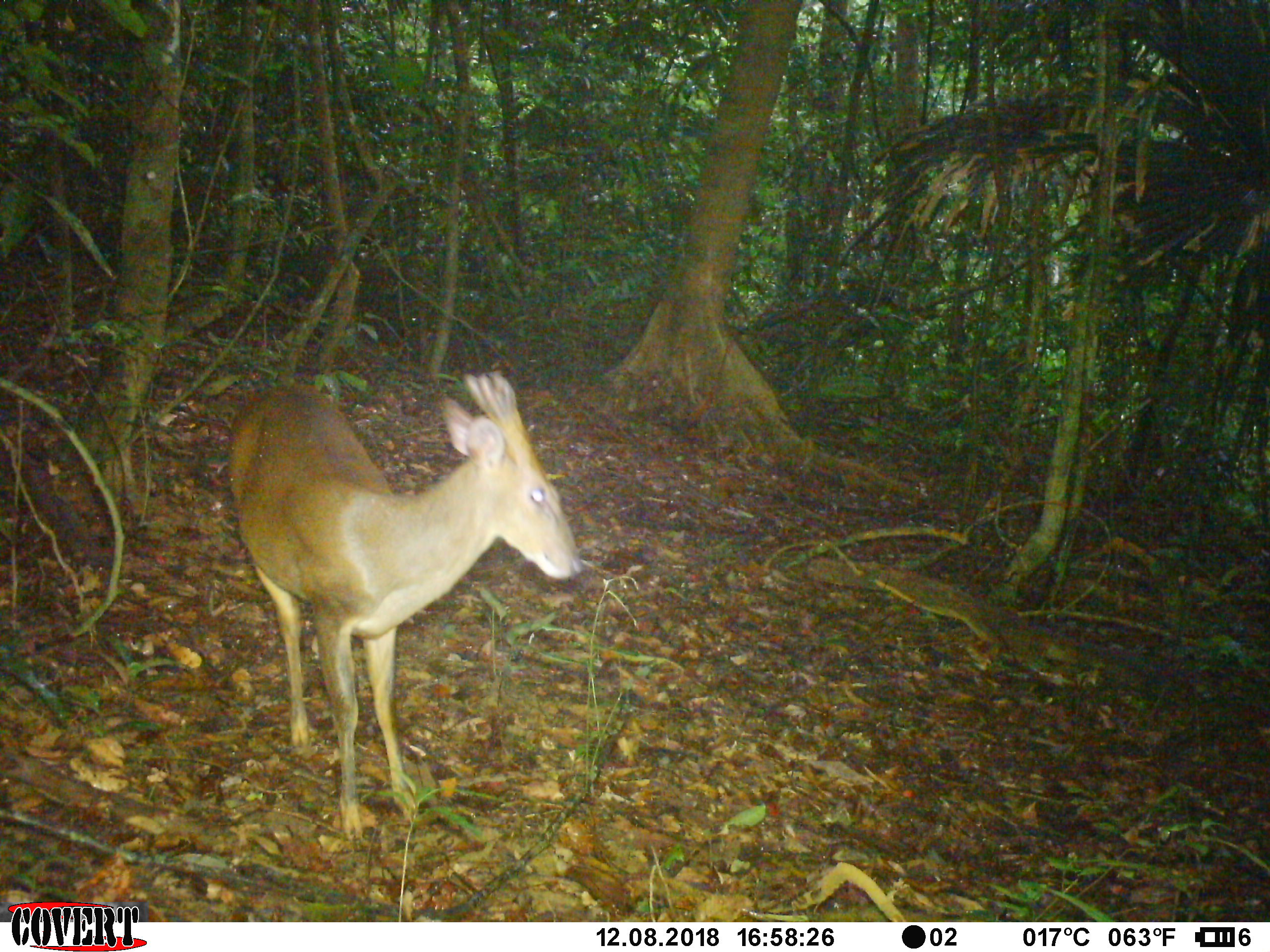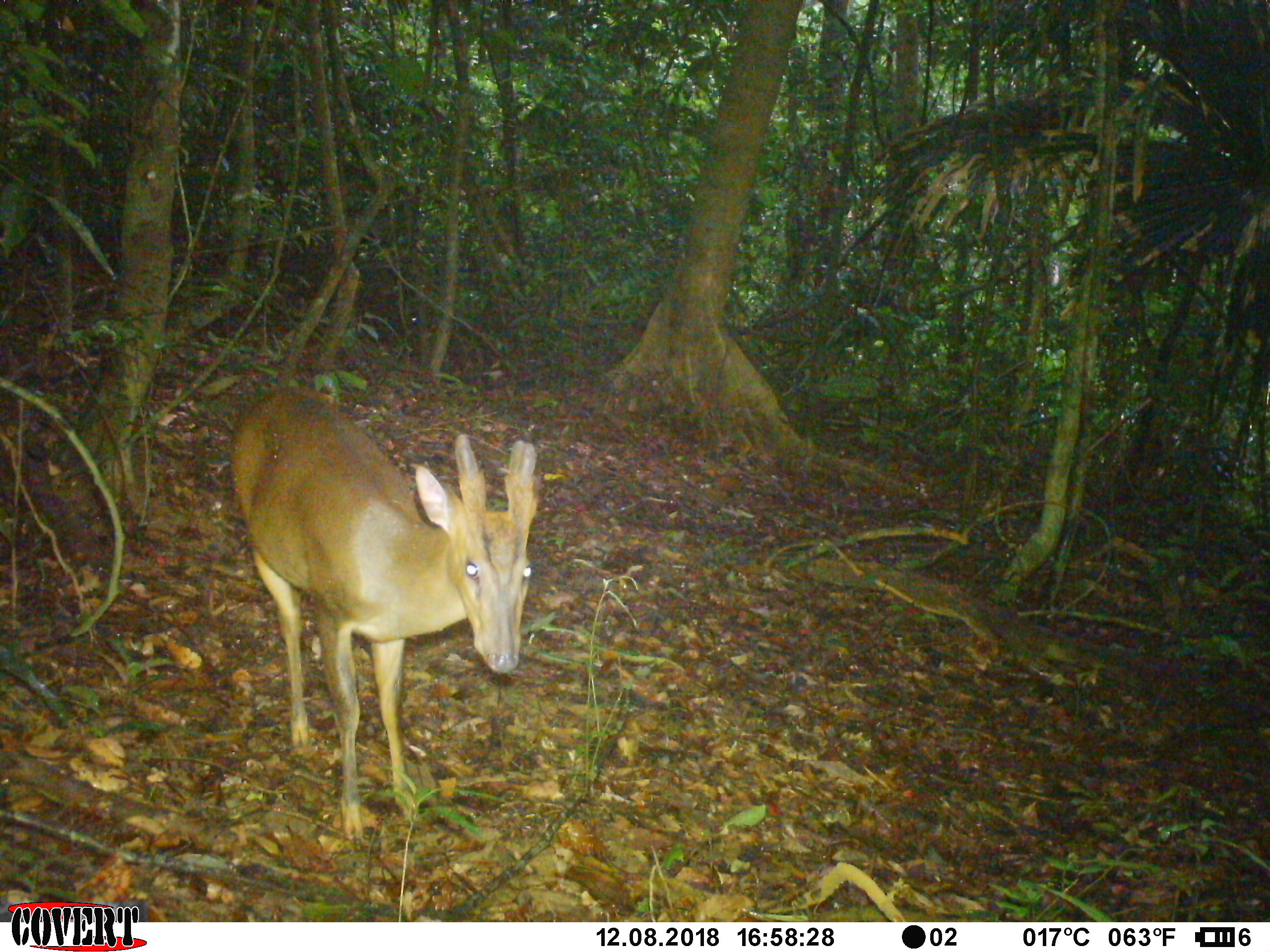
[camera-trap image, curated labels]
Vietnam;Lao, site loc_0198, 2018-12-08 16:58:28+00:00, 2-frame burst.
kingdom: Animalia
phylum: Chordata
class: Mammalia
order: Artiodactyla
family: Cervidae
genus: Muntiacus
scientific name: Muntiacus vuquangensis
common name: large-antlered muntjac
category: large antlered muntjac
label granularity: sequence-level